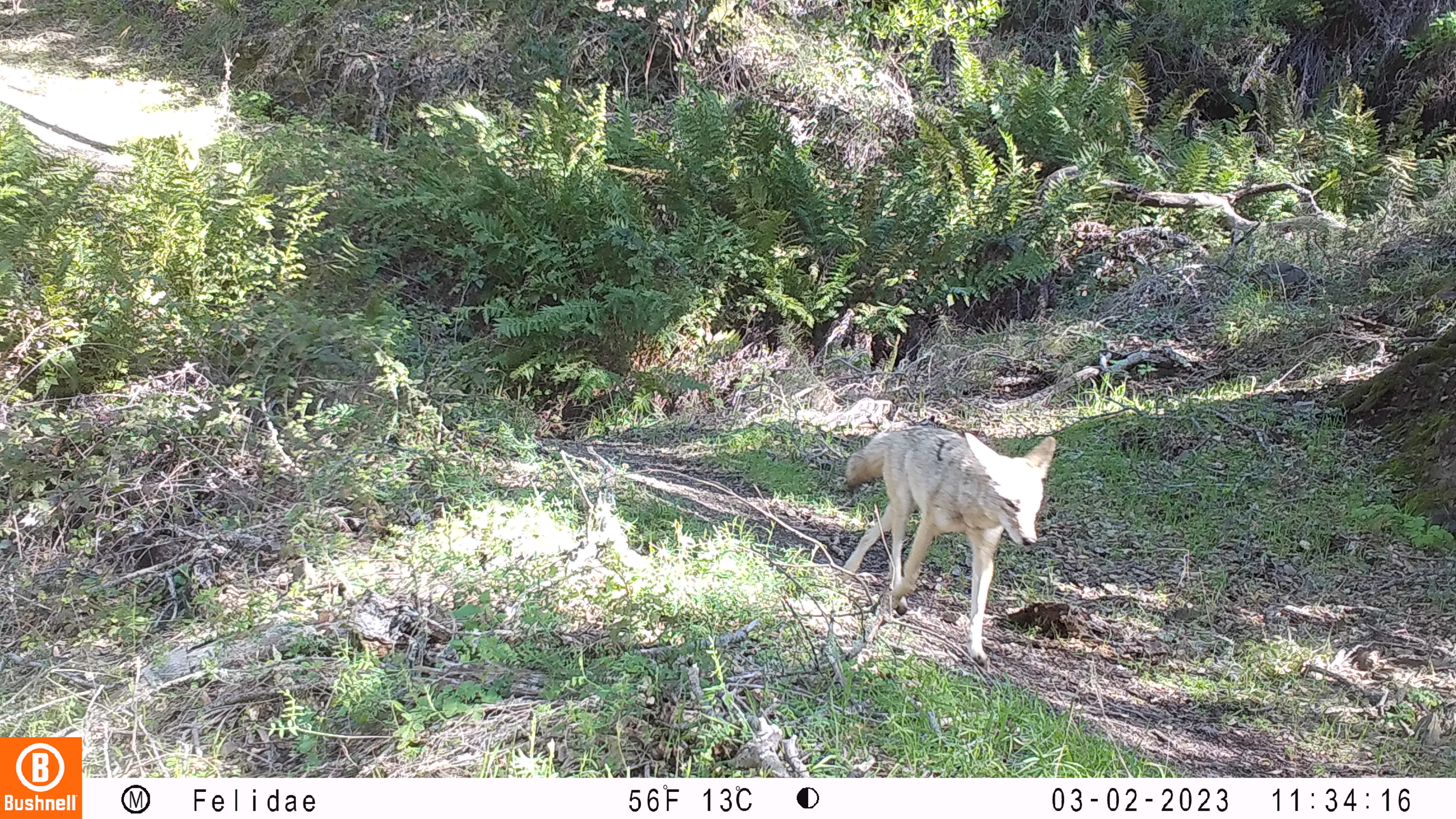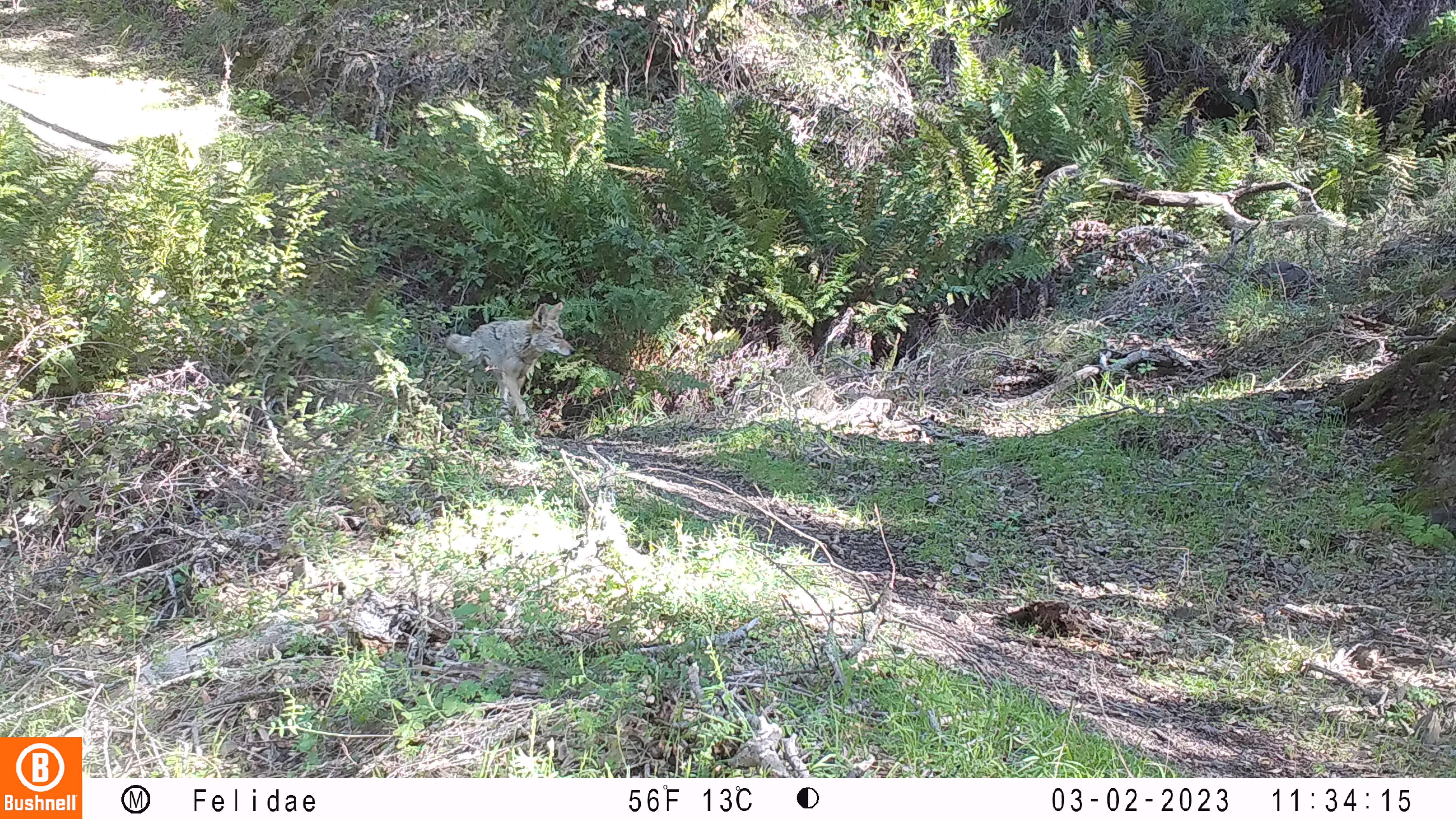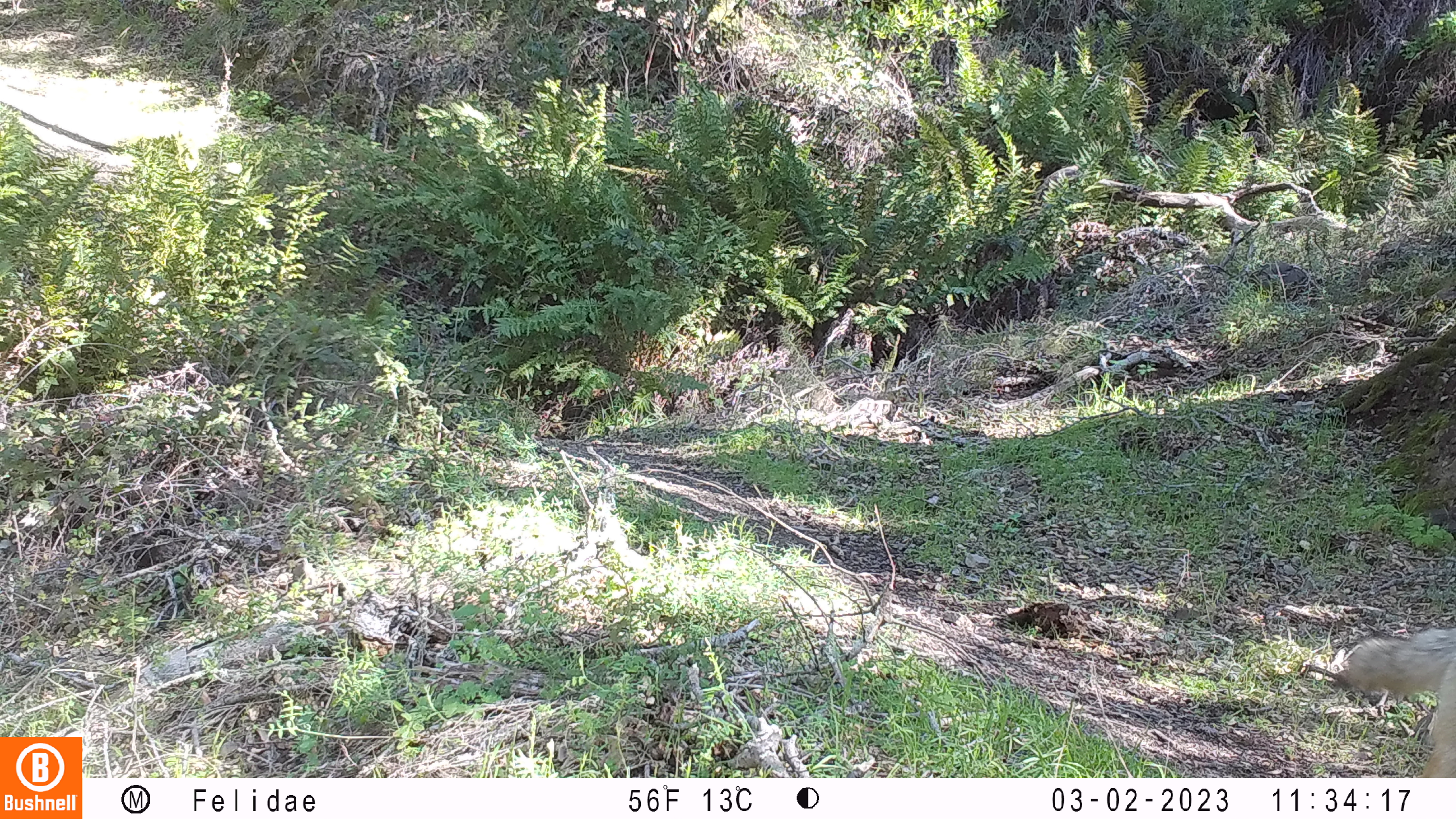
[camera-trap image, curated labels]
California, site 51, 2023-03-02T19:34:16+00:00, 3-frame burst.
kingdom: Animalia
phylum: Chordata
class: Mammalia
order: Carnivora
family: Canidae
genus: Canis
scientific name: Canis latrans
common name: coyote